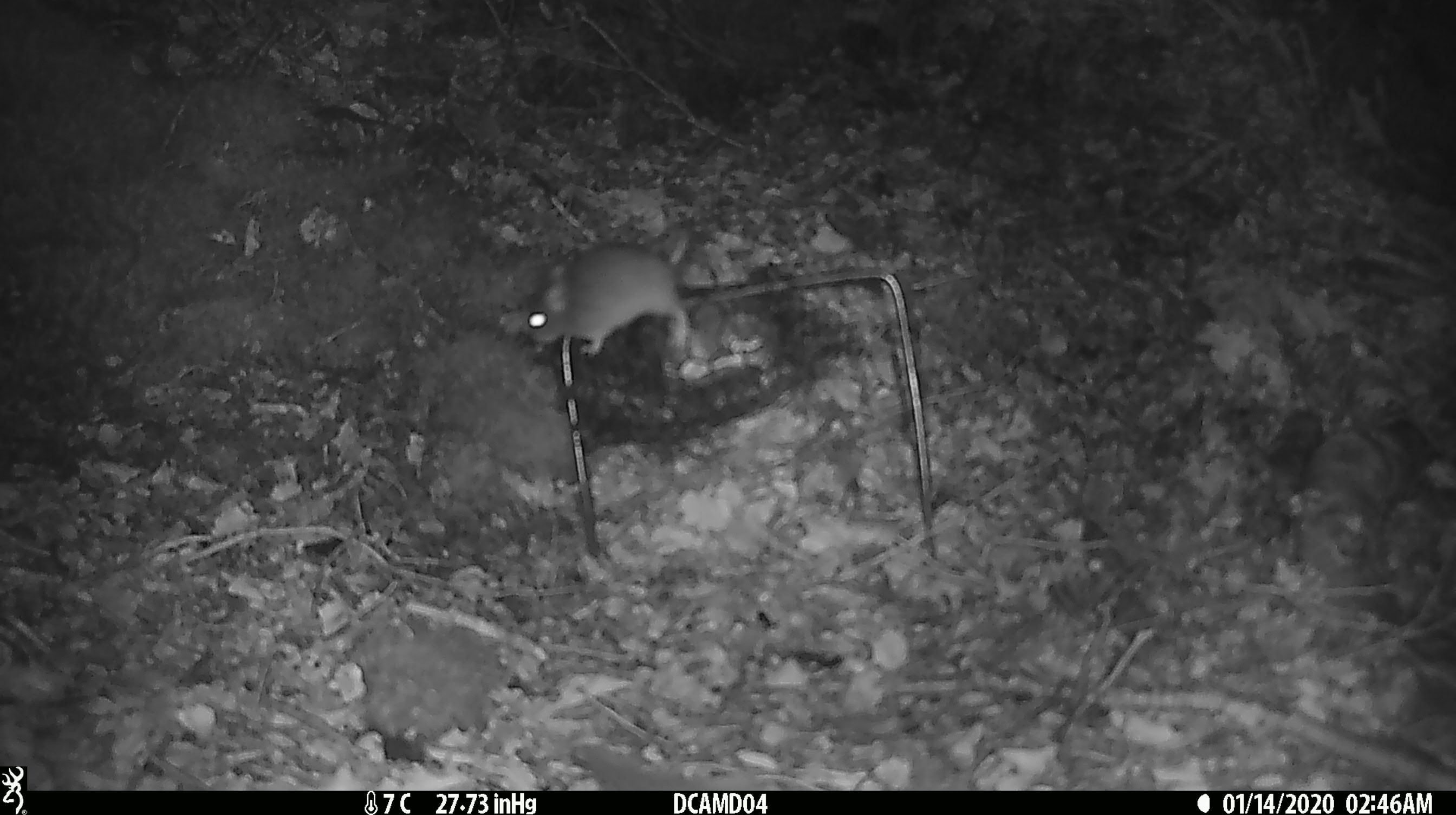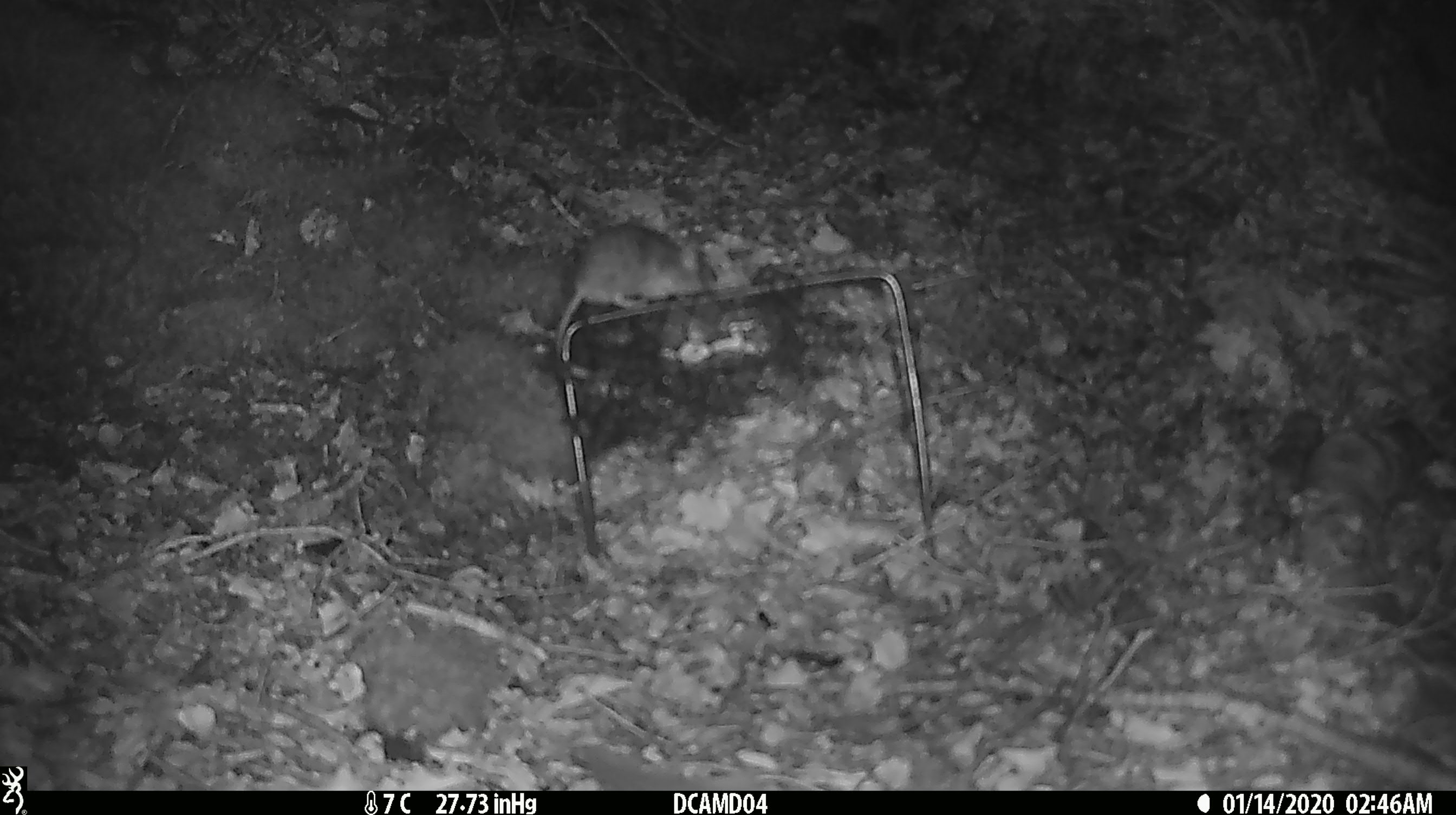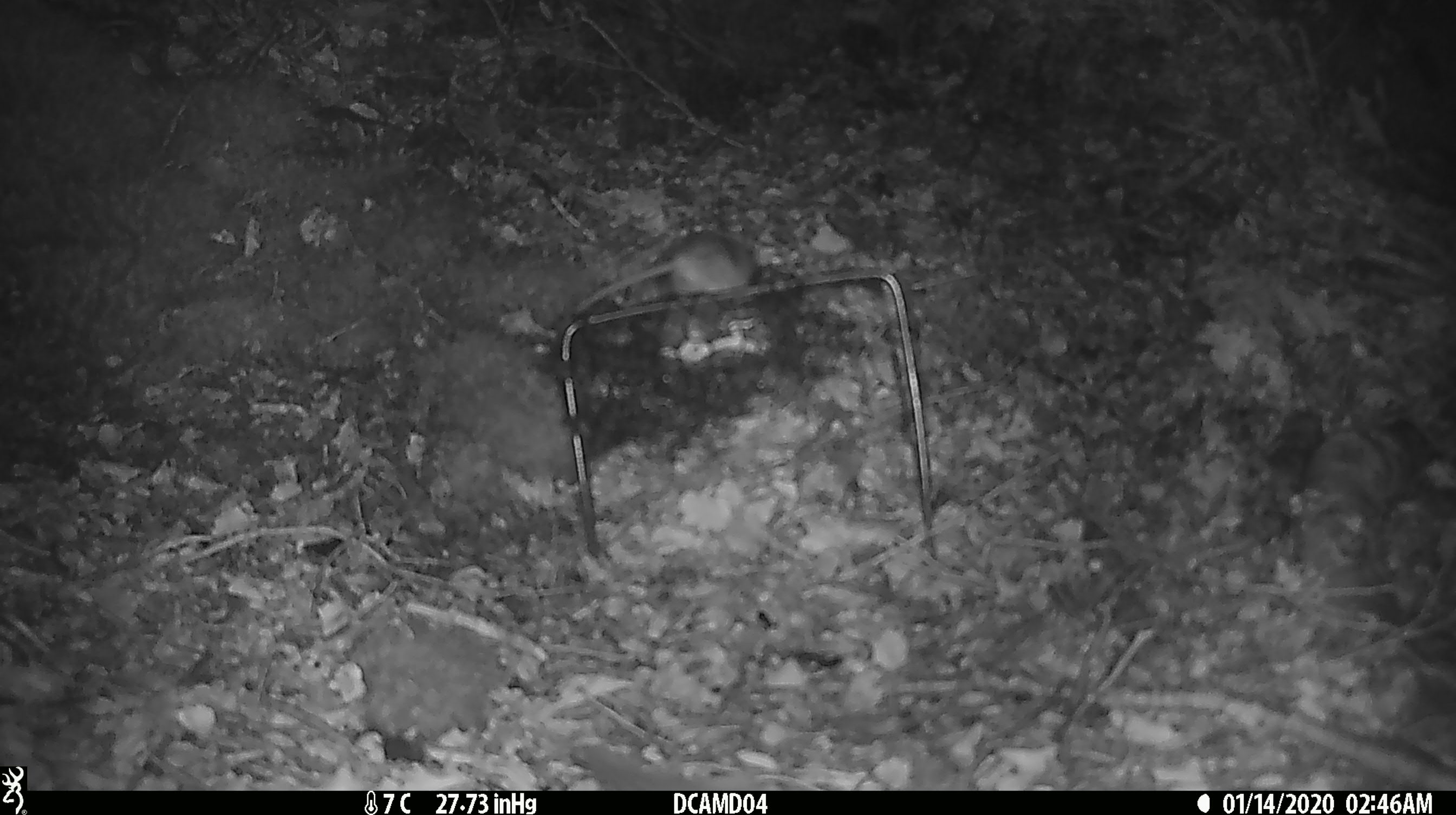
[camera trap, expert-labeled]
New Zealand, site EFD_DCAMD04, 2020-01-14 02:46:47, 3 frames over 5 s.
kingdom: Animalia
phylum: Chordata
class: Mammalia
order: Rodentia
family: Muridae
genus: Mus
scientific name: Mus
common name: mouse